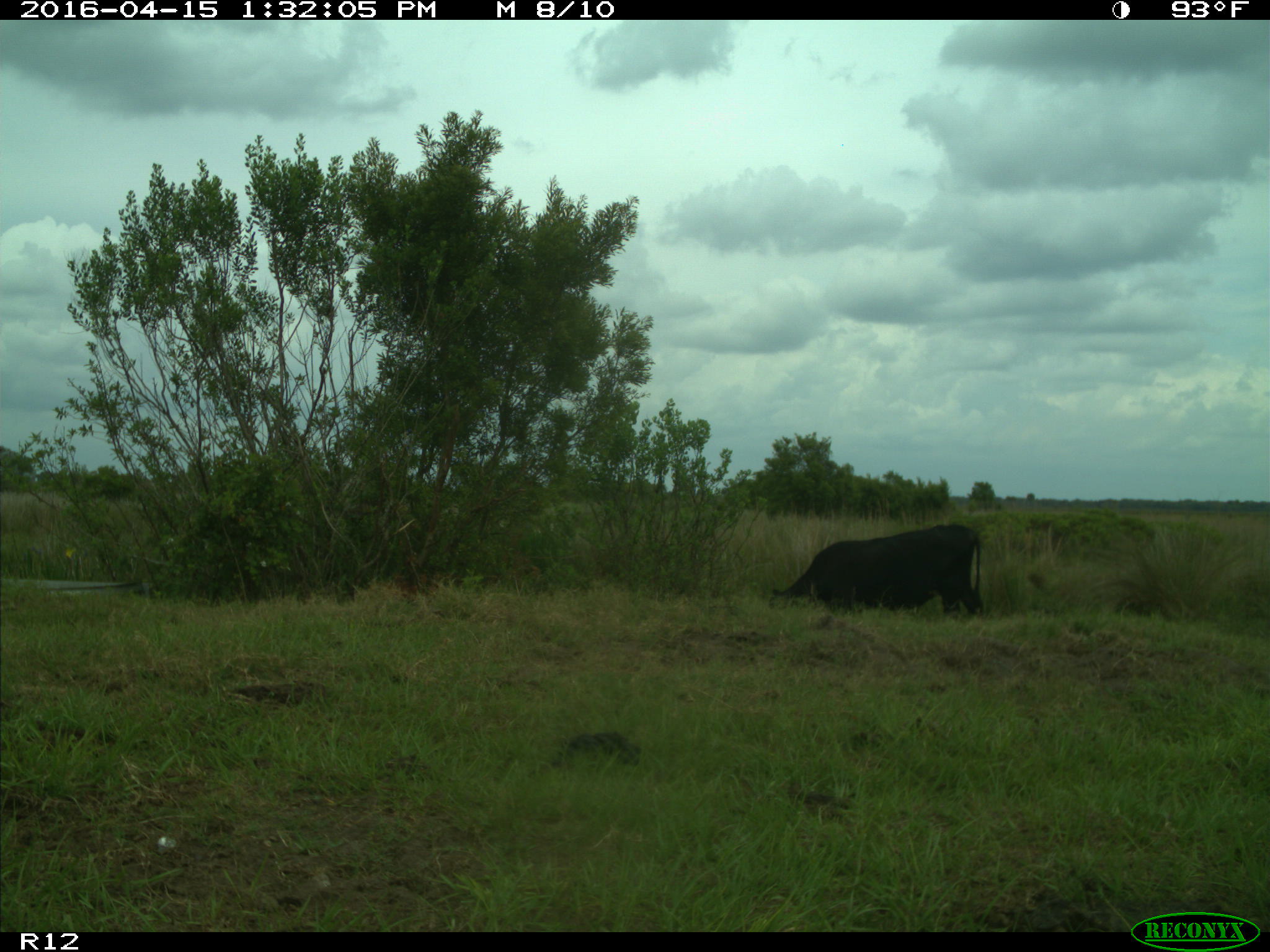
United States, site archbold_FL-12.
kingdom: Animalia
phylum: Chordata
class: Mammalia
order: Artiodactyla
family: Bovidae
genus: Bos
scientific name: Bos taurus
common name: domestic cow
Bos taurus (domestic cow).